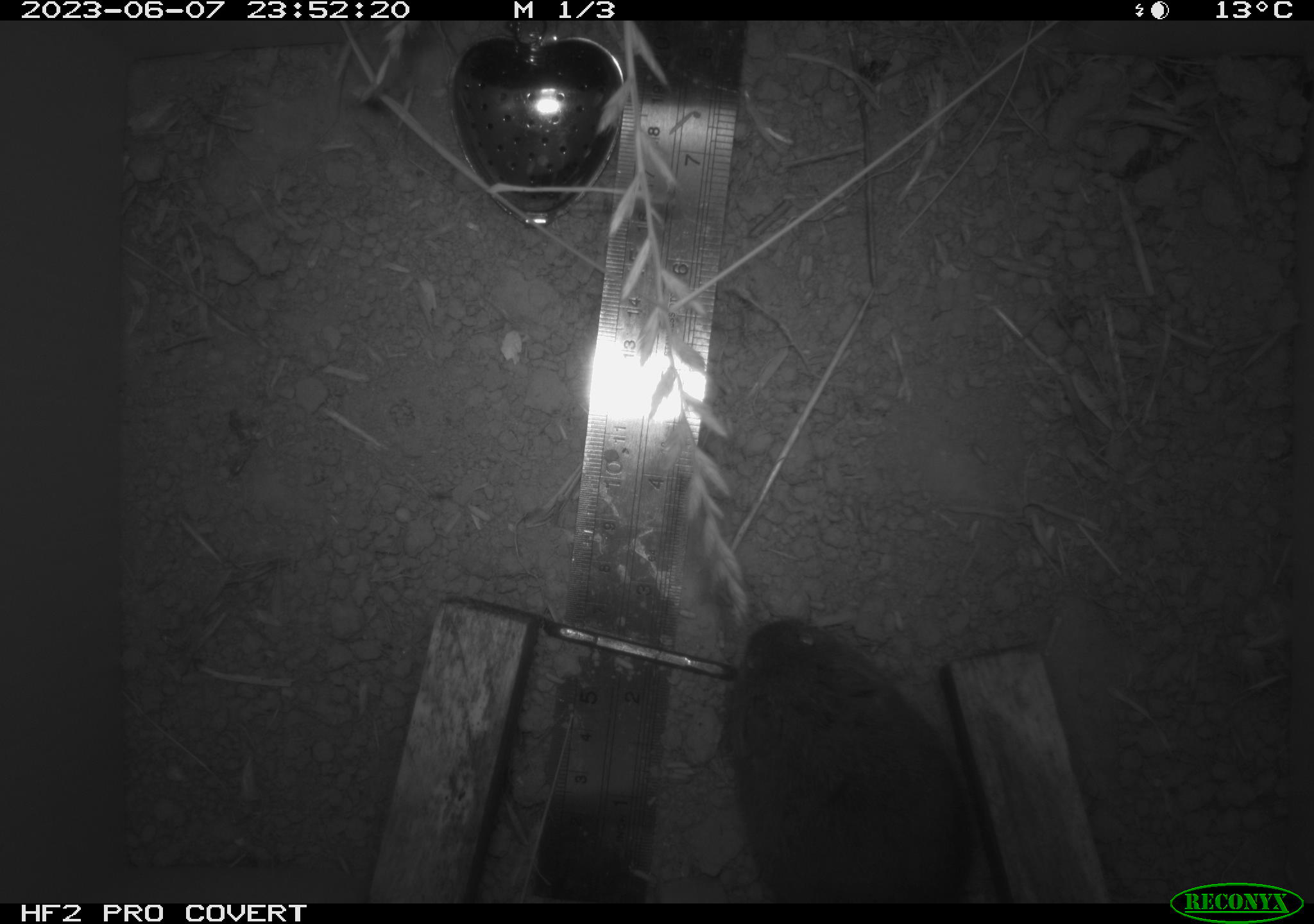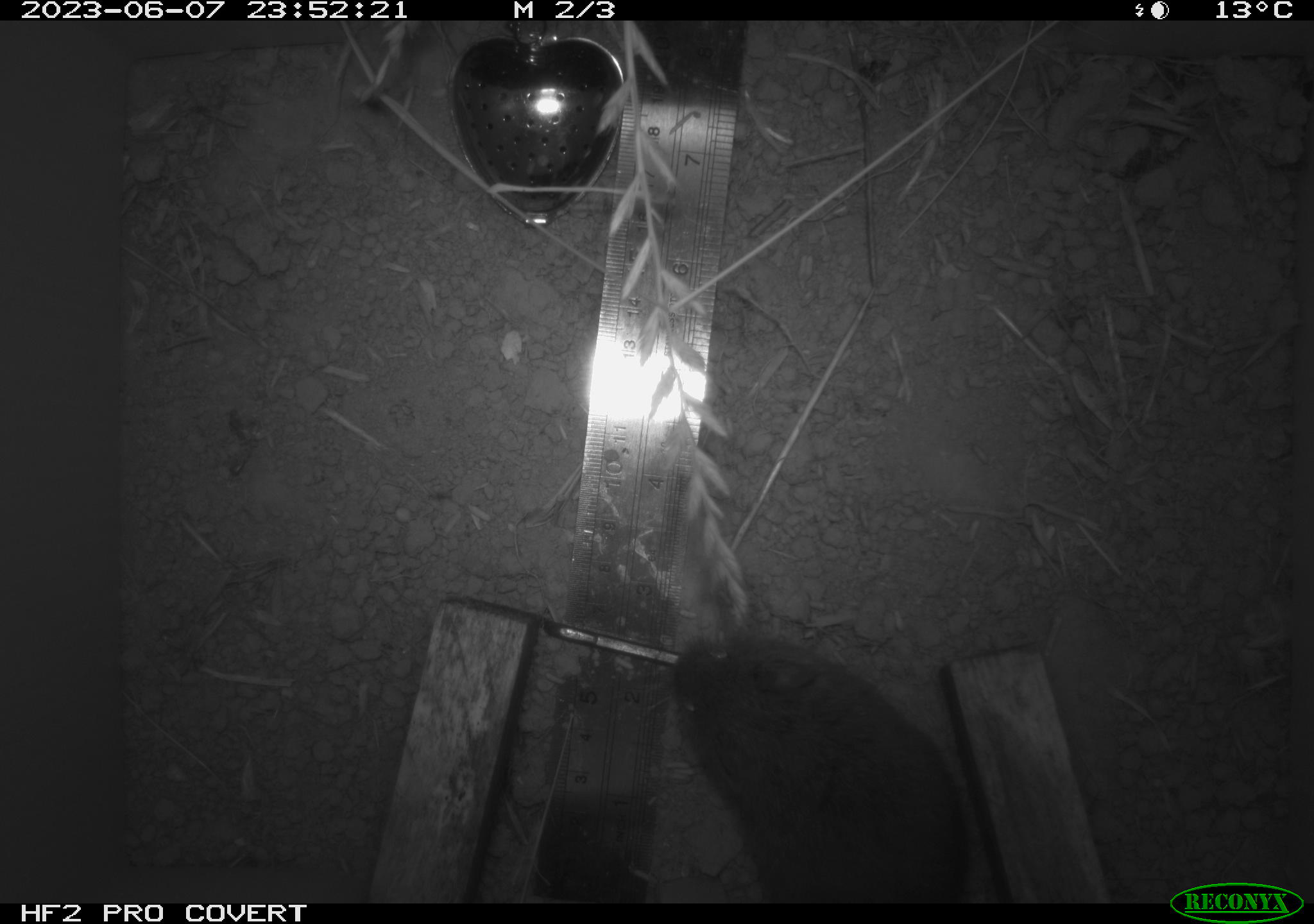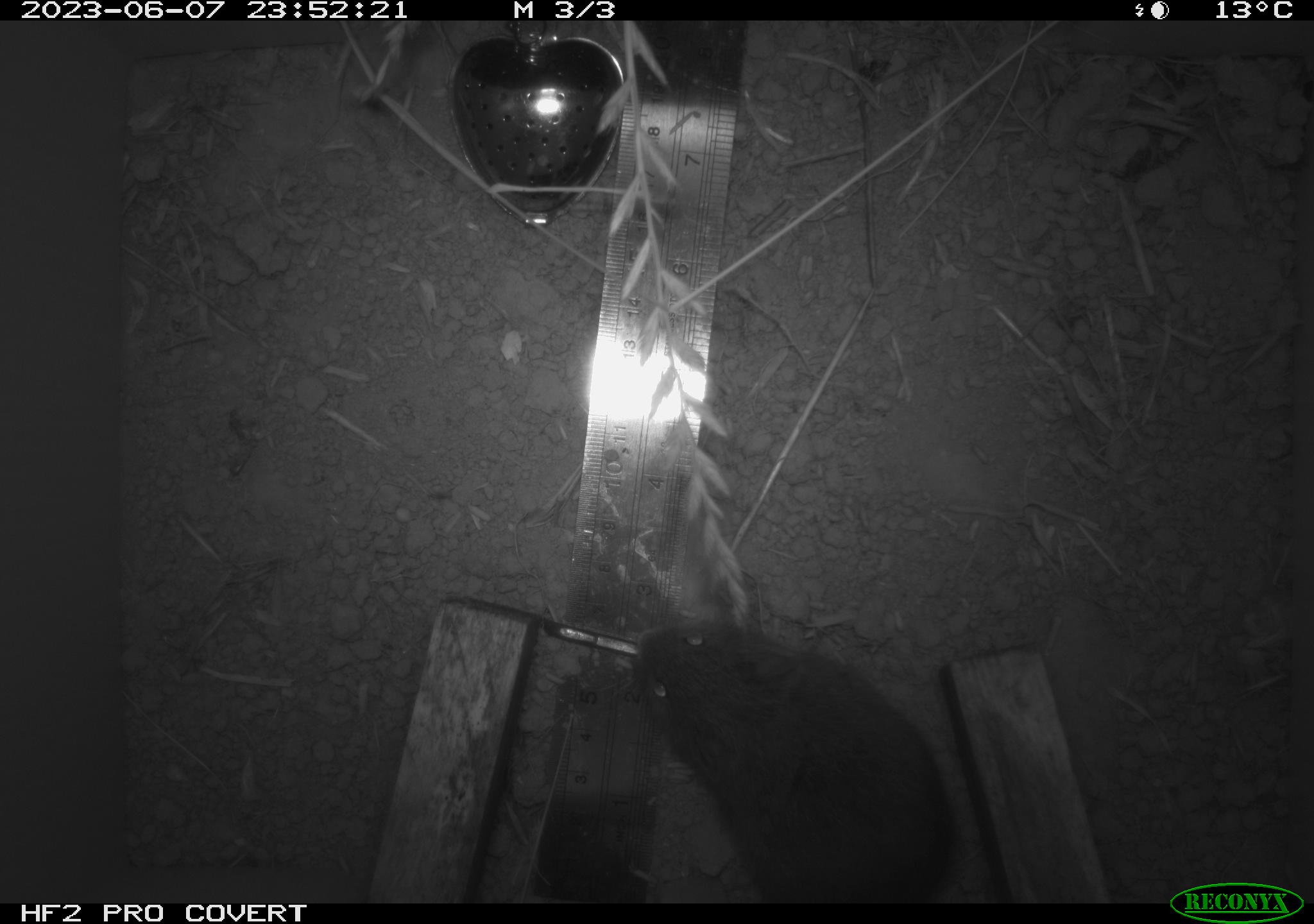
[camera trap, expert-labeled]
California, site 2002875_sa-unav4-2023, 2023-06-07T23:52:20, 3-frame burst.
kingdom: Animalia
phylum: Chordata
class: Mammalia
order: Rodentia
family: Cricetidae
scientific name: Arvicolinae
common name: voles, lemmings, and muskrats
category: arvicolinae subfamily